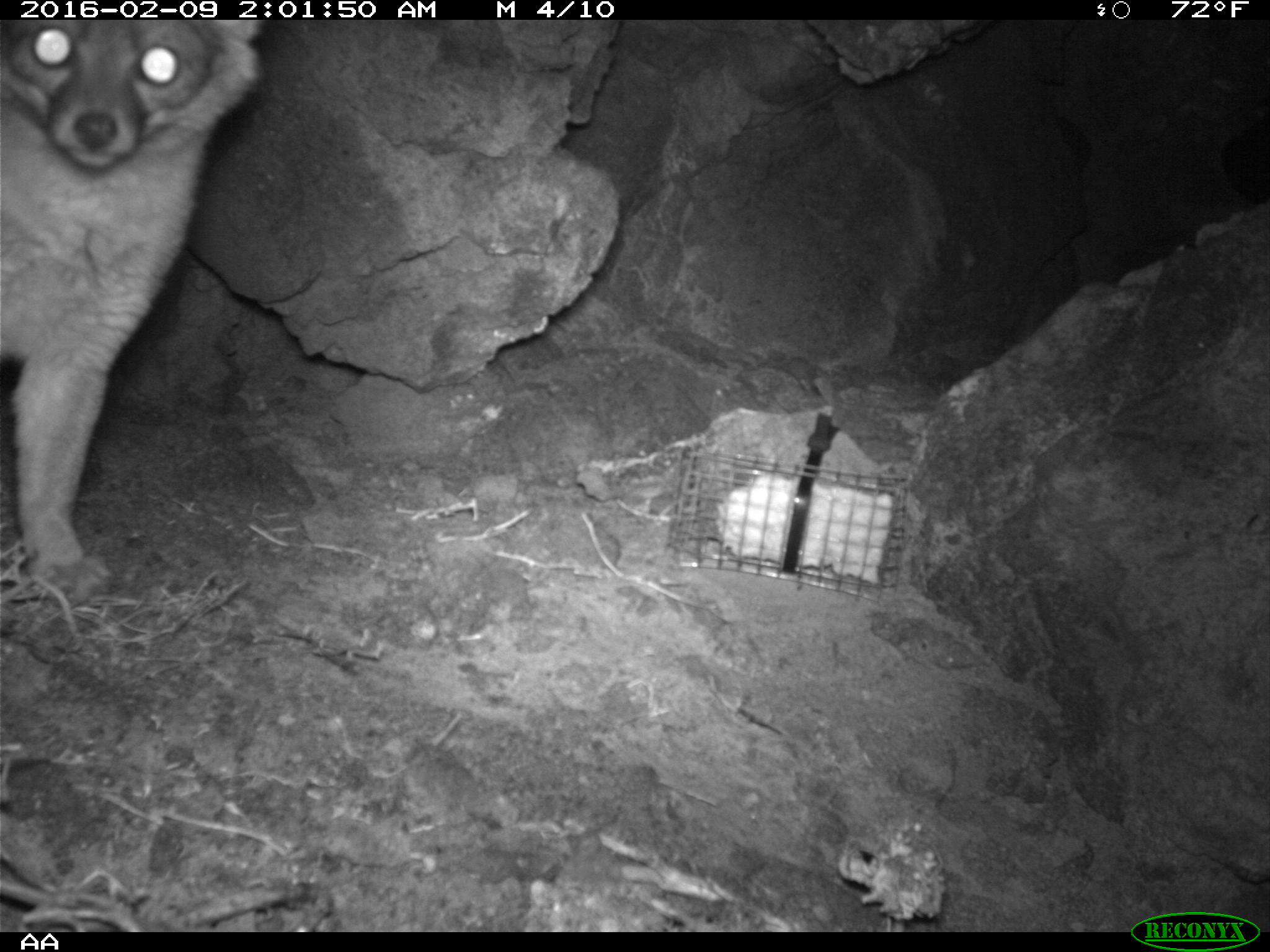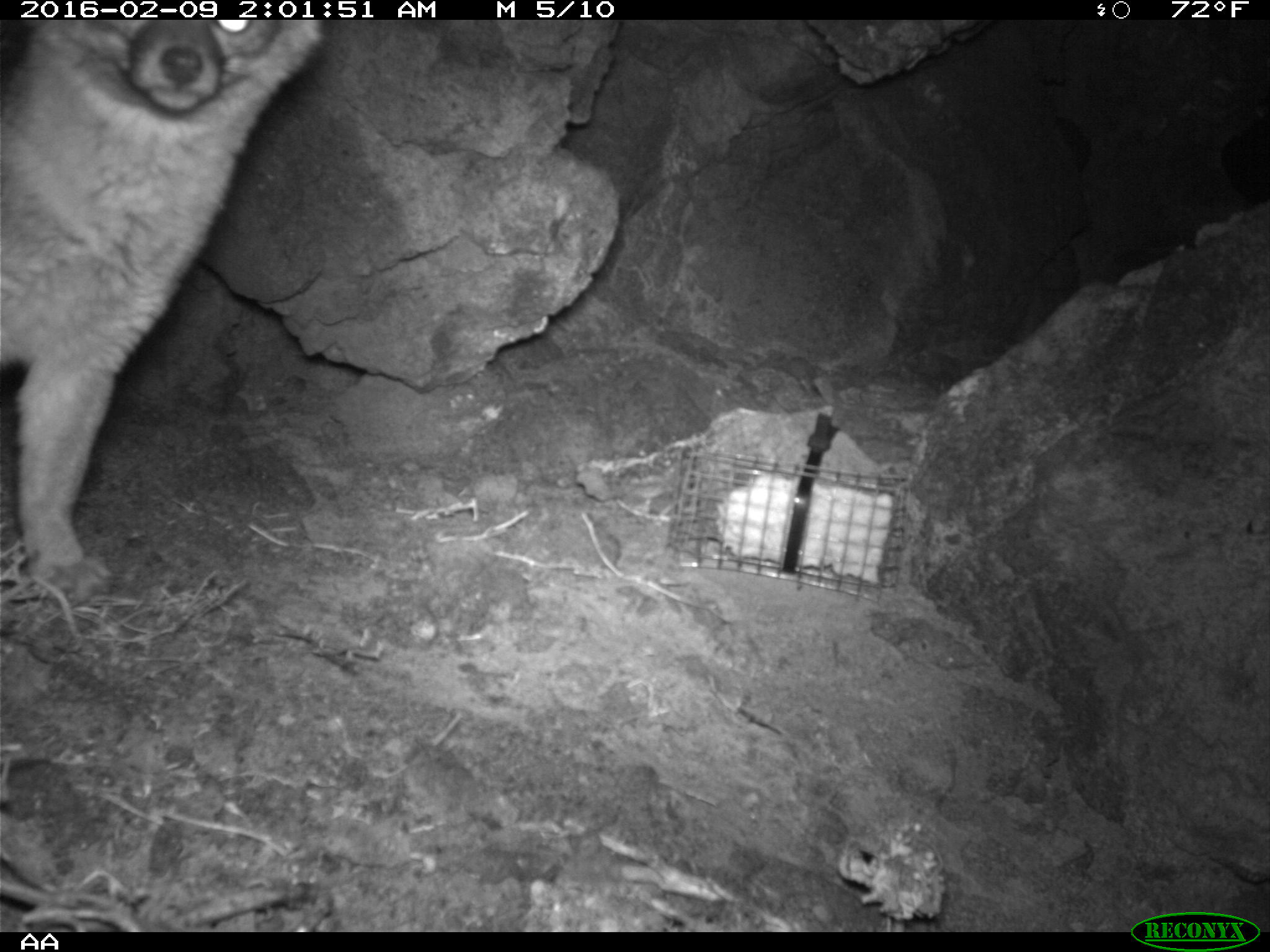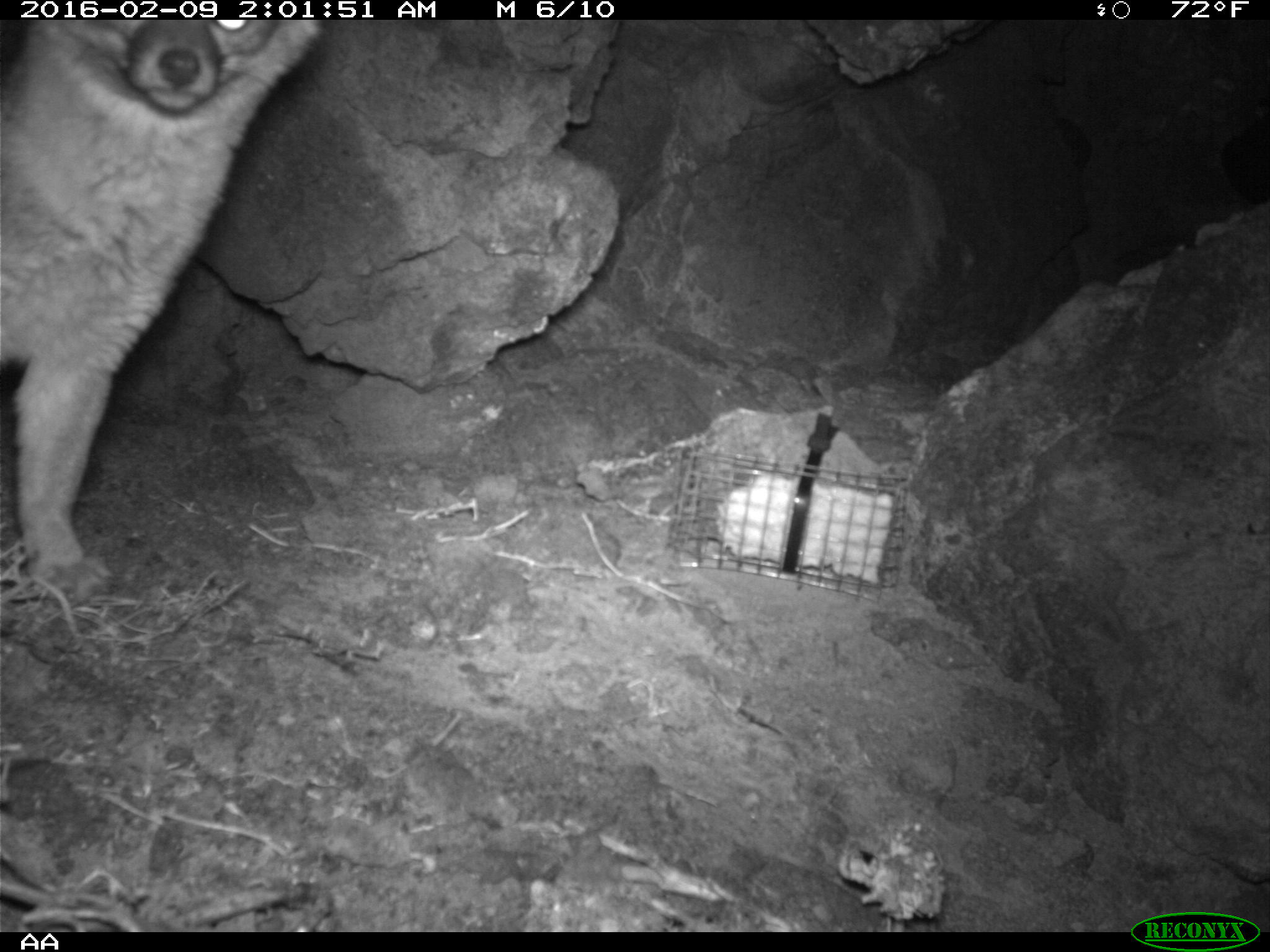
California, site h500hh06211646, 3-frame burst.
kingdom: Animalia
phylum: Chordata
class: Mammalia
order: Carnivora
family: Canidae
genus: Urocyon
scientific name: Urocyon littoralis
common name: island fox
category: fox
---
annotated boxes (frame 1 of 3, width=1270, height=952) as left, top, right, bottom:
fox: 0, 21, 263, 608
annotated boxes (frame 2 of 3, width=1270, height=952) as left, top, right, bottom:
fox: 0, 22, 324, 596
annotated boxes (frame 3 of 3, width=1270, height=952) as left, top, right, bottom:
fox: 0, 19, 322, 605